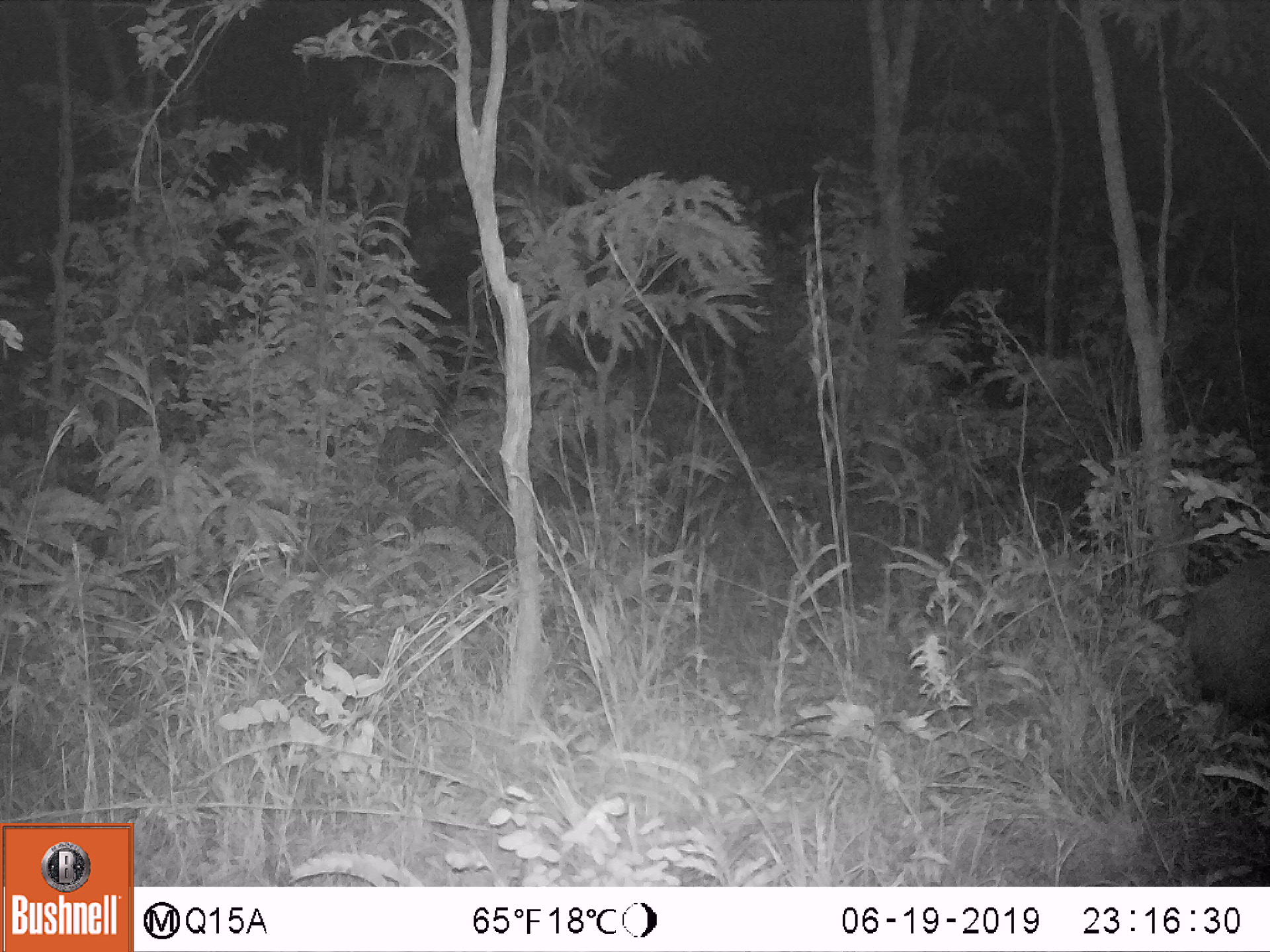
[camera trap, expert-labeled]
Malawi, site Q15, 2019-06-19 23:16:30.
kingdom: Animalia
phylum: Chordata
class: Mammalia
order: Artiodactyla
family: Suidae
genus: Potamochoerus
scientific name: Potamochoerus larvatus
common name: bushpig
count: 1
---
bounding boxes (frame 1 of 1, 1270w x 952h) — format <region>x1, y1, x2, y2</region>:
bushpig: <region>1166, 551, 1269, 737</region>